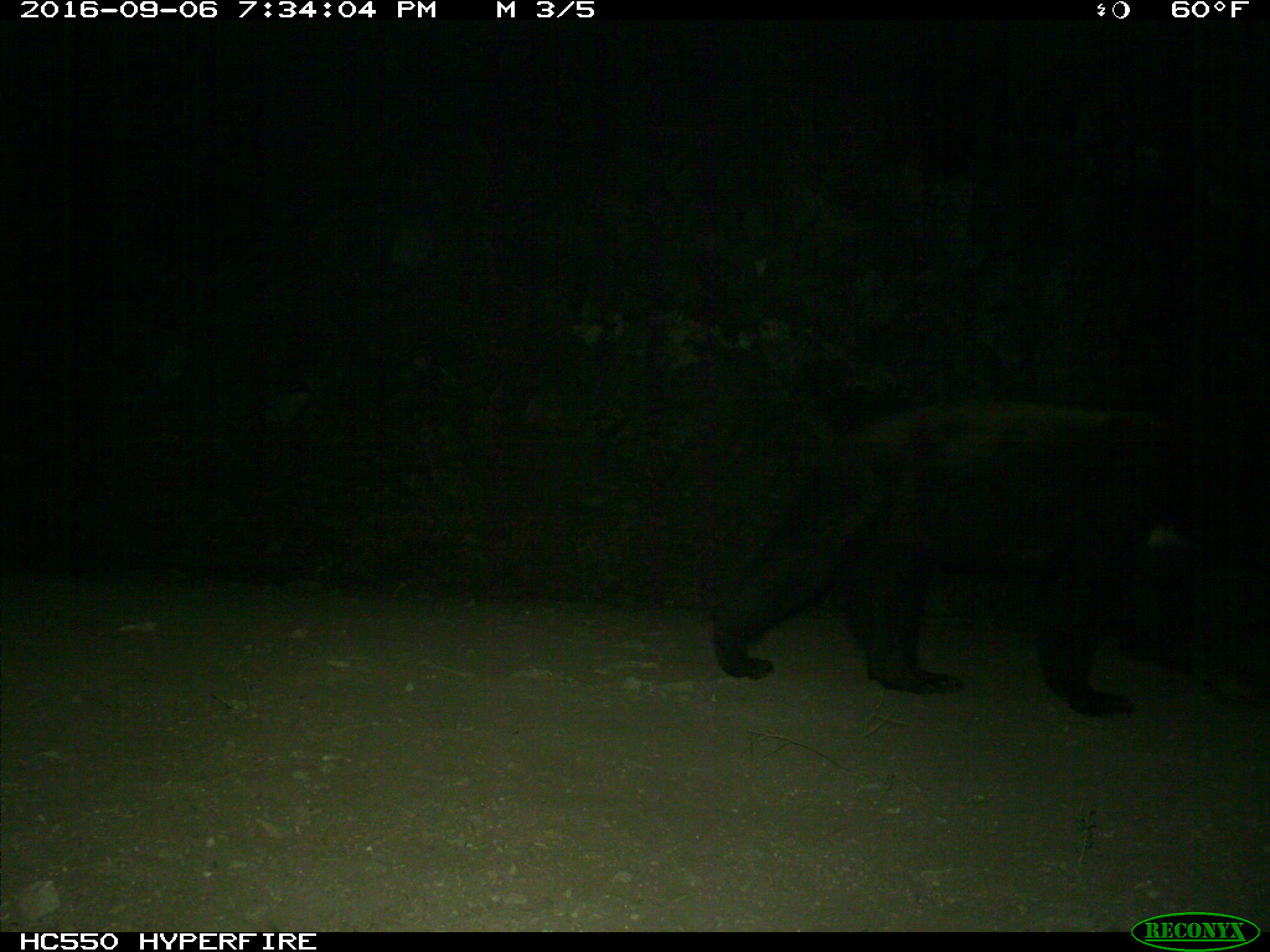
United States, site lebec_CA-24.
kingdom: Animalia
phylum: Chordata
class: Mammalia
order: Carnivora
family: Ursidae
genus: Ursus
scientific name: Ursus americanus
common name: american black bear